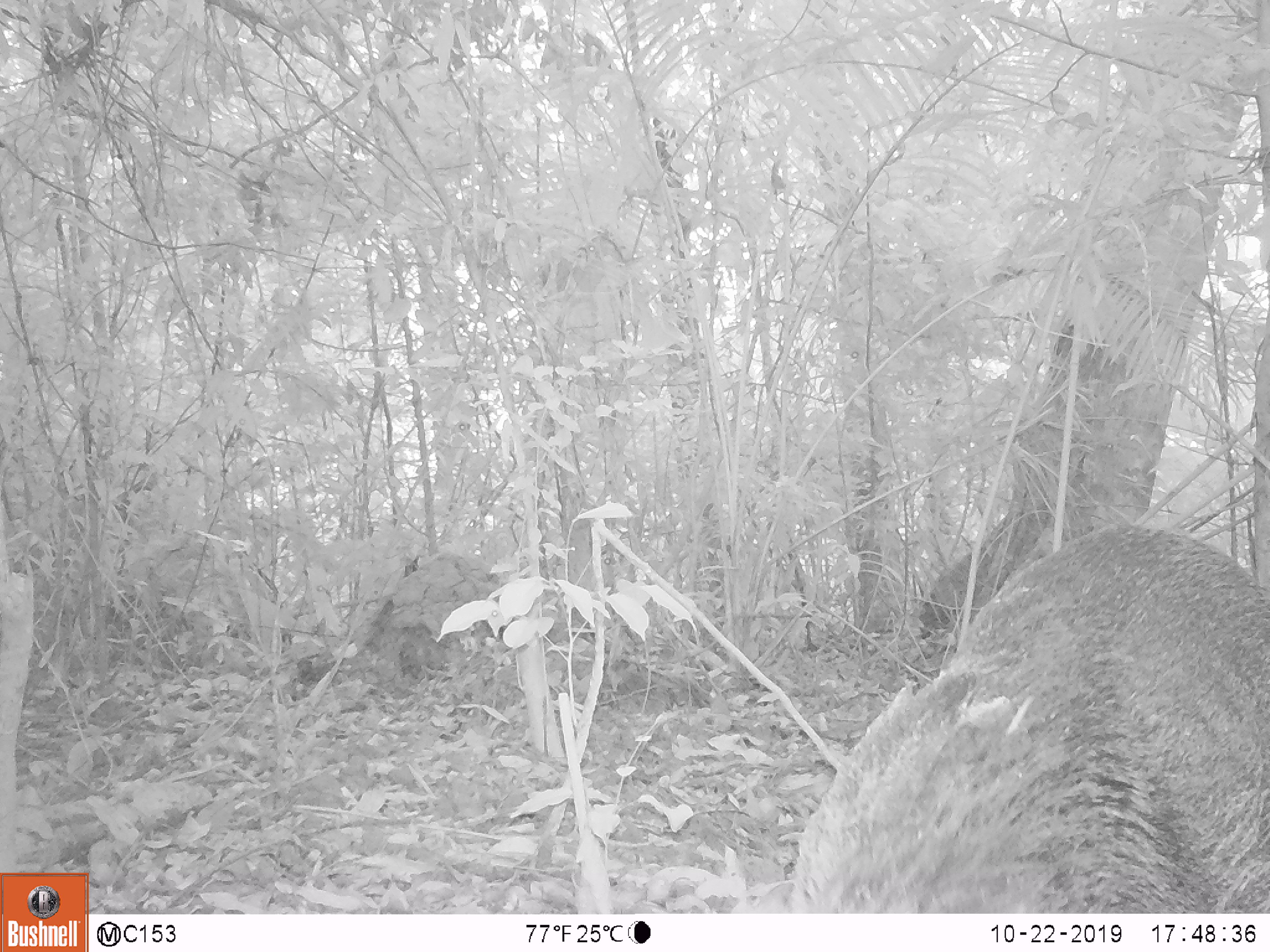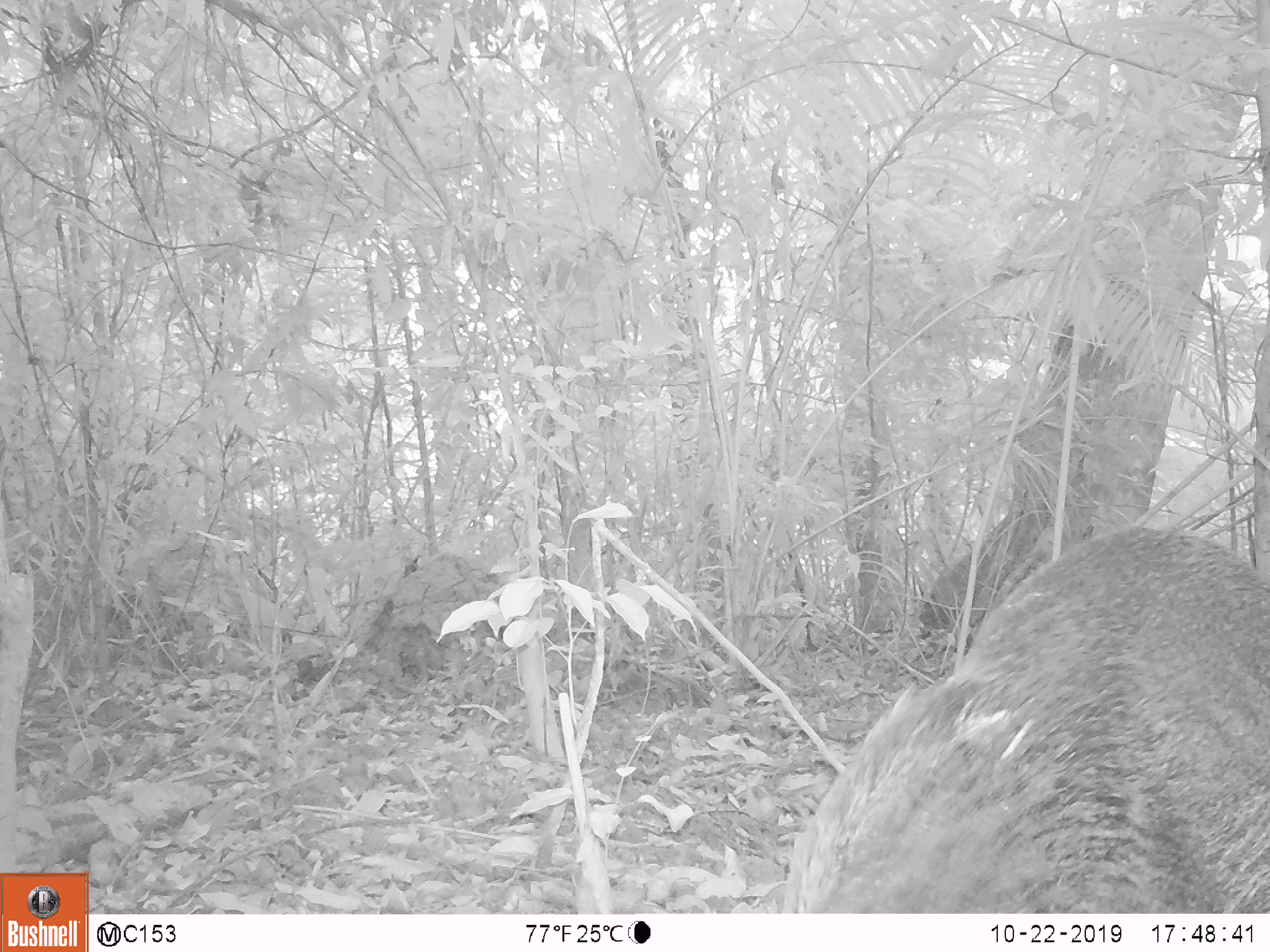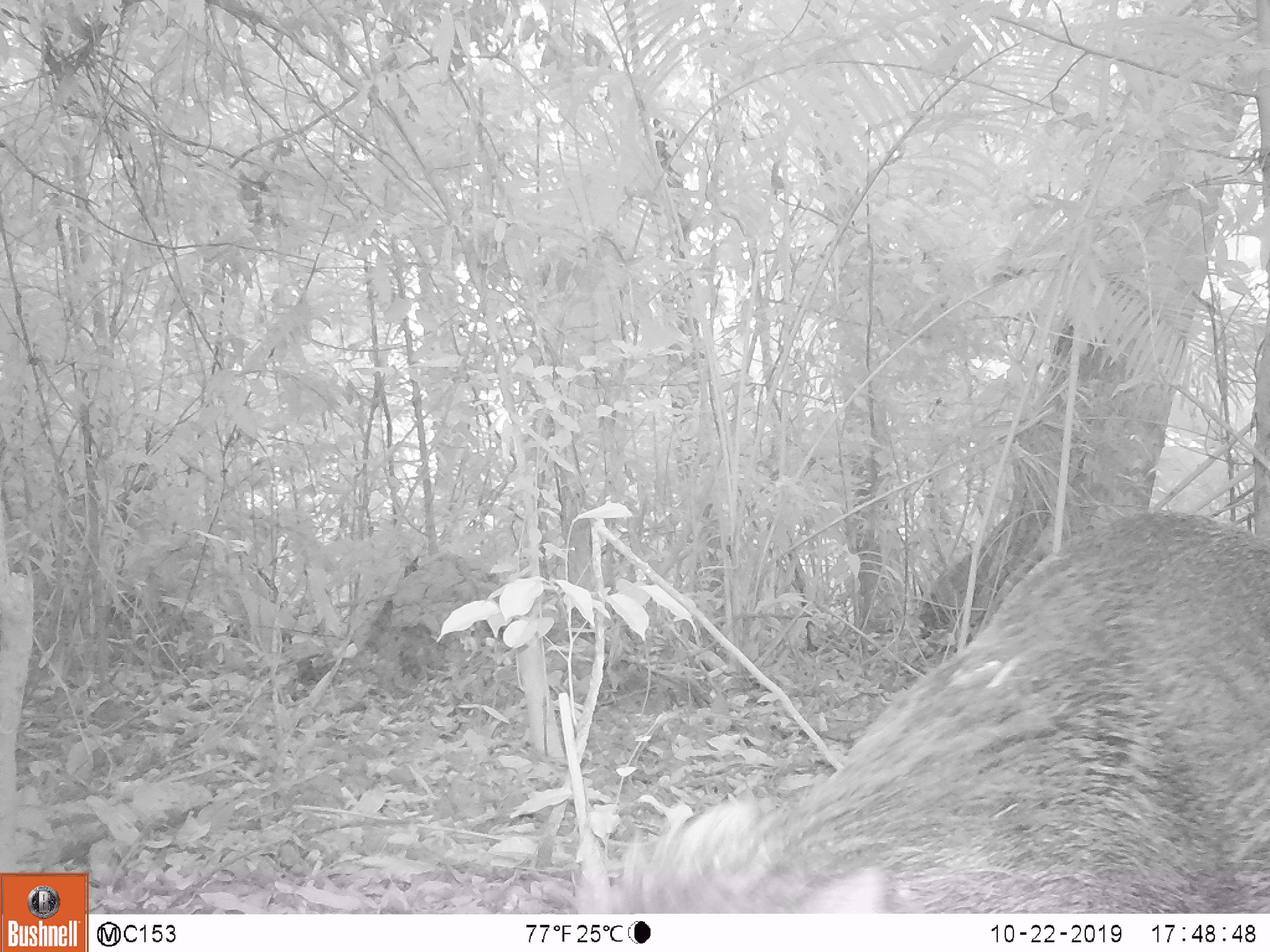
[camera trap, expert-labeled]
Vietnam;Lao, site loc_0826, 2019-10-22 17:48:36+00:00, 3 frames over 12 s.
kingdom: Animalia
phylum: Chordata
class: Mammalia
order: Artiodactyla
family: Suidae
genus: Sus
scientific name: Sus scrofa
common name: eurasian wild pig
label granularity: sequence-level